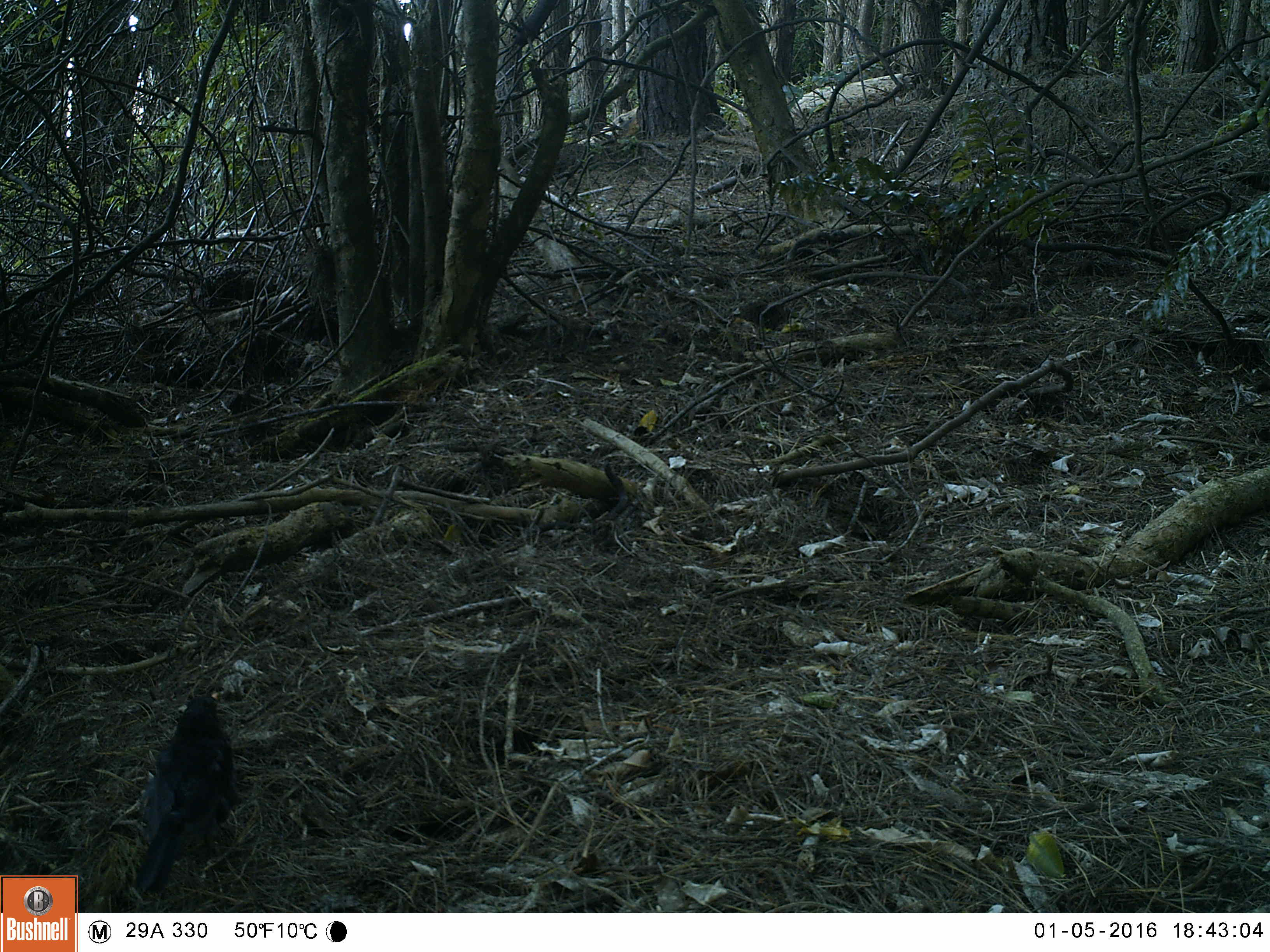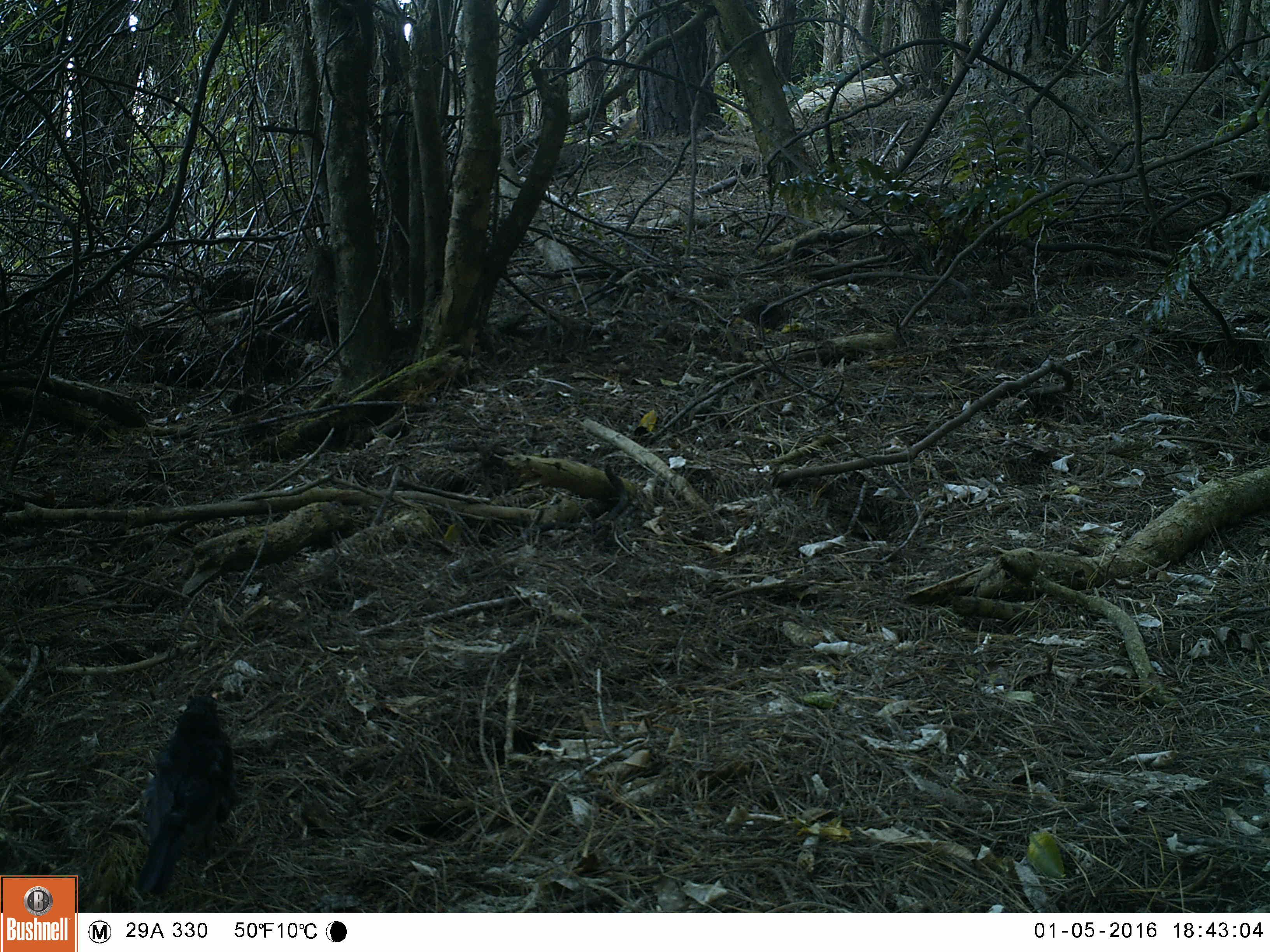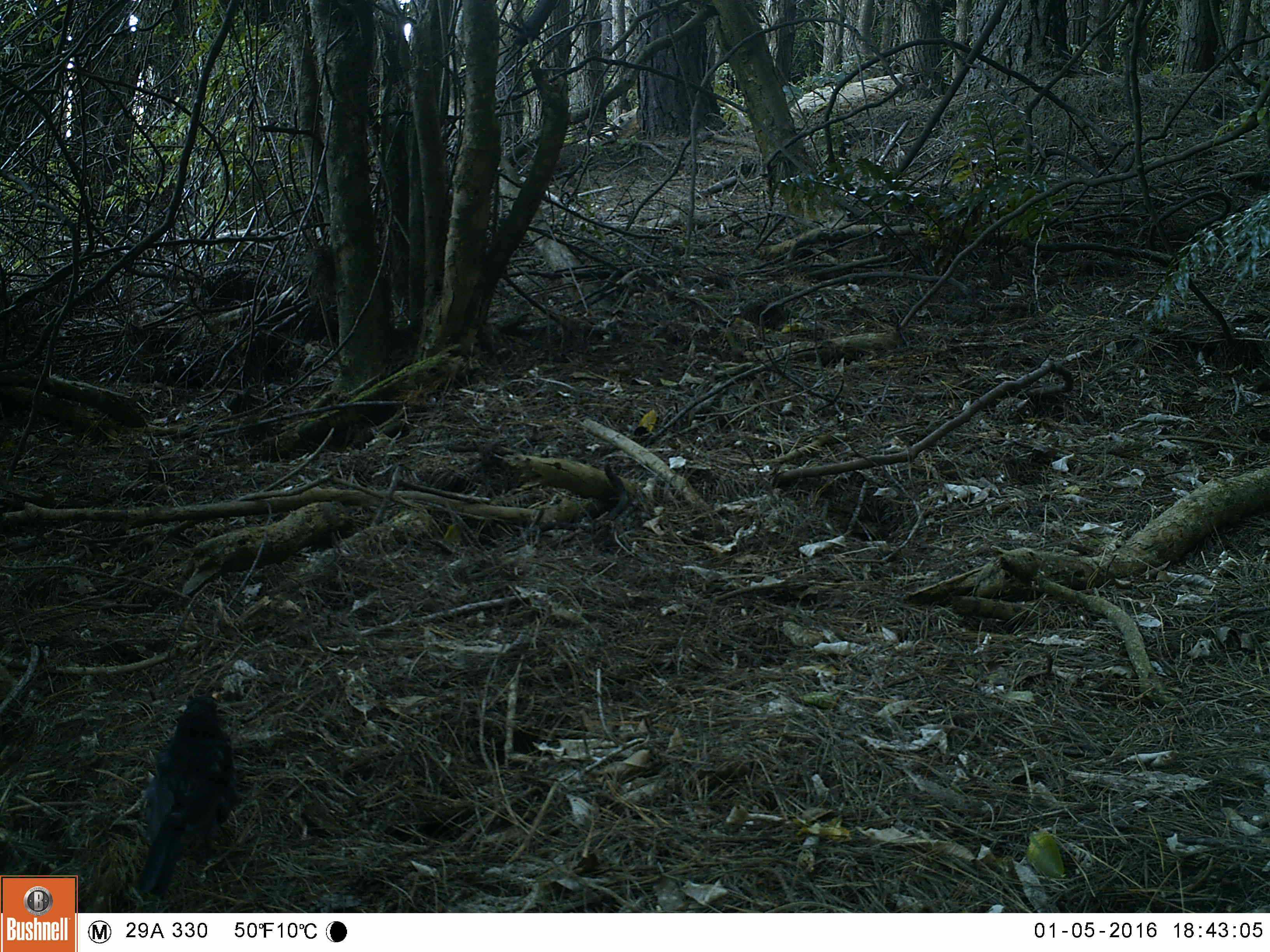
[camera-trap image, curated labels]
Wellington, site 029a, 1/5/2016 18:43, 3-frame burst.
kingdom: Animalia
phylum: Chordata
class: Aves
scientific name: Aves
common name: bird